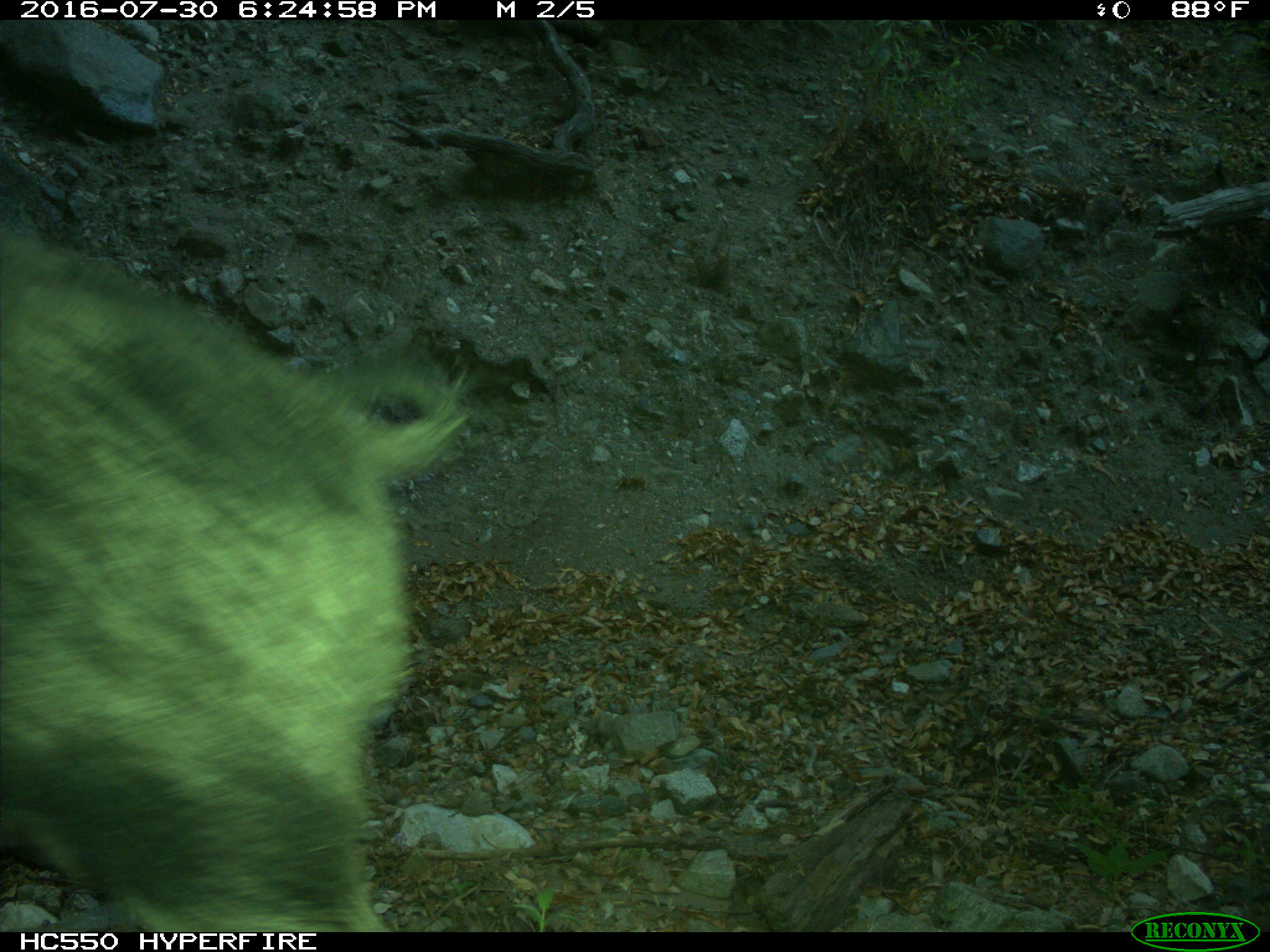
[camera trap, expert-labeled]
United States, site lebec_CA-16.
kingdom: Animalia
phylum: Chordata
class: Mammalia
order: Artiodactyla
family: Suidae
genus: Sus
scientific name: Sus scrofa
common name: wild boar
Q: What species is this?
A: Sus scrofa (wild boar).